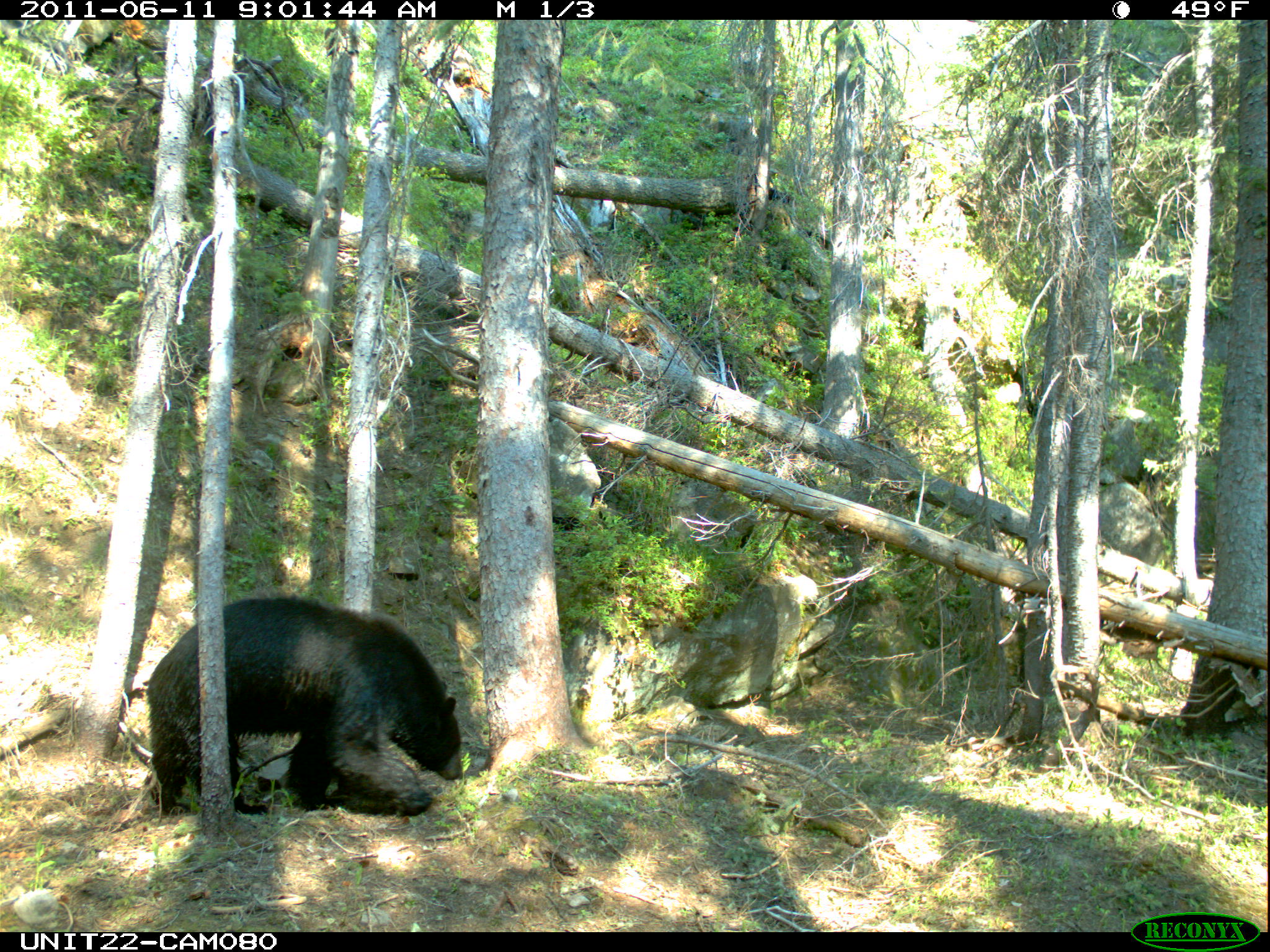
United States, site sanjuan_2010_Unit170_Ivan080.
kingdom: Animalia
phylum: Chordata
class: Mammalia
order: Carnivora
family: Ursidae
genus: Ursus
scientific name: Ursus americanus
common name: american black bear